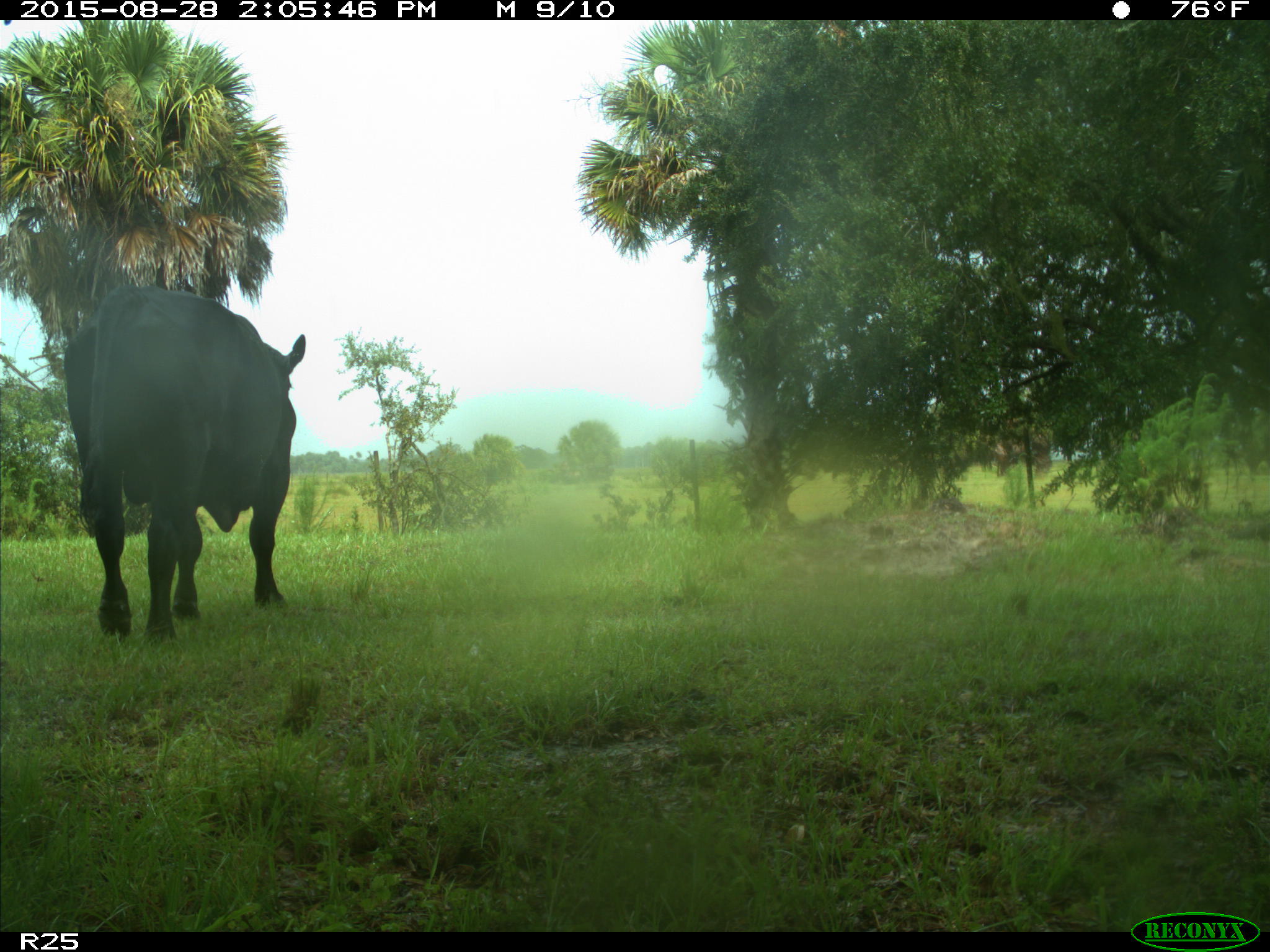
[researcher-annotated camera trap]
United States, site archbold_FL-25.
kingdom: Animalia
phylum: Chordata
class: Mammalia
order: Artiodactyla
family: Bovidae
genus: Bos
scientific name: Bos taurus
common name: domestic cow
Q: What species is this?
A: Bos taurus (domestic cow).